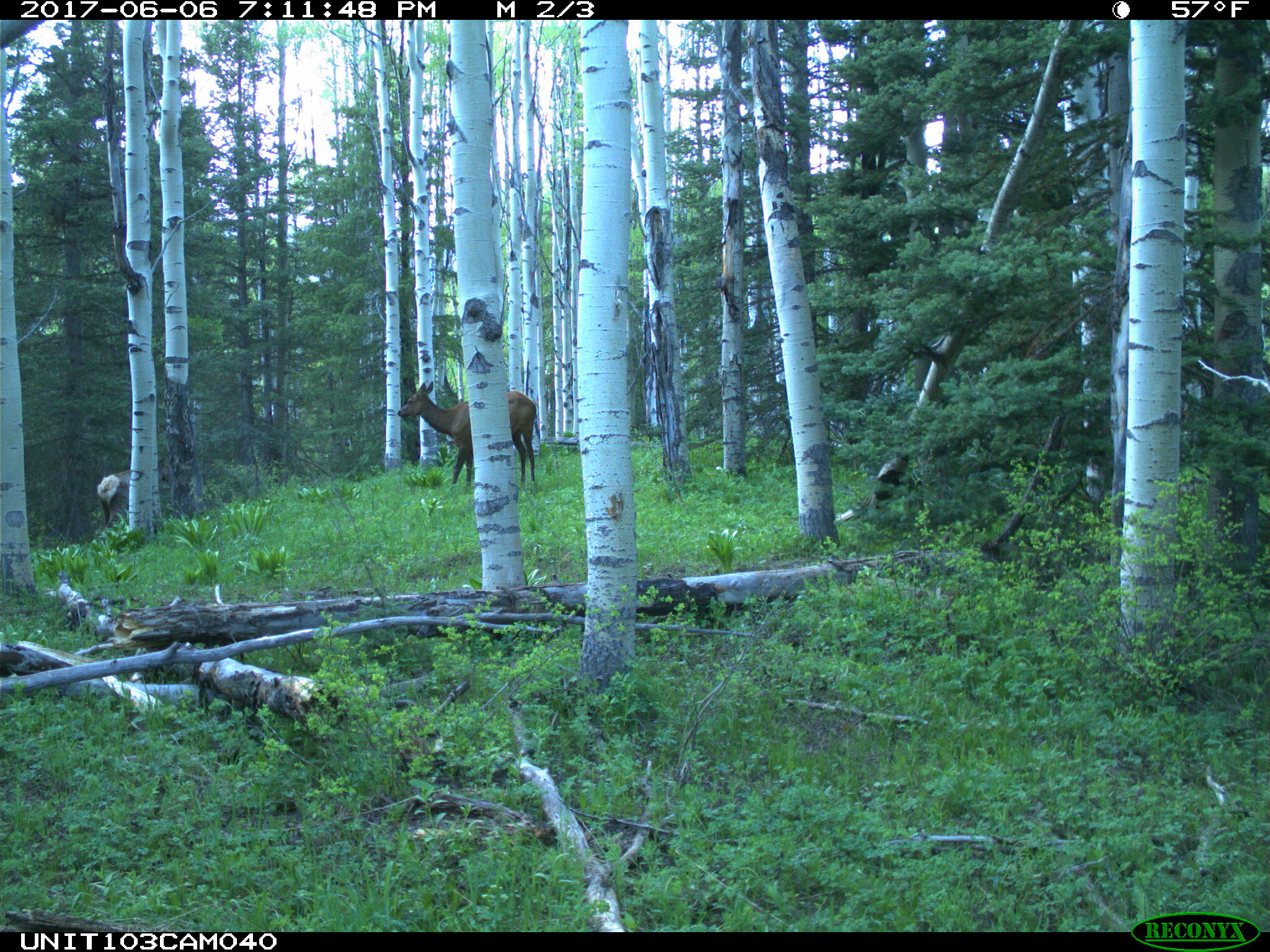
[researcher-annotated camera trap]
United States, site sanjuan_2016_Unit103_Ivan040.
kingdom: Animalia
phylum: Chordata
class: Mammalia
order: Artiodactyla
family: Cervidae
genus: Cervus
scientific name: Cervus elaphus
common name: red deer